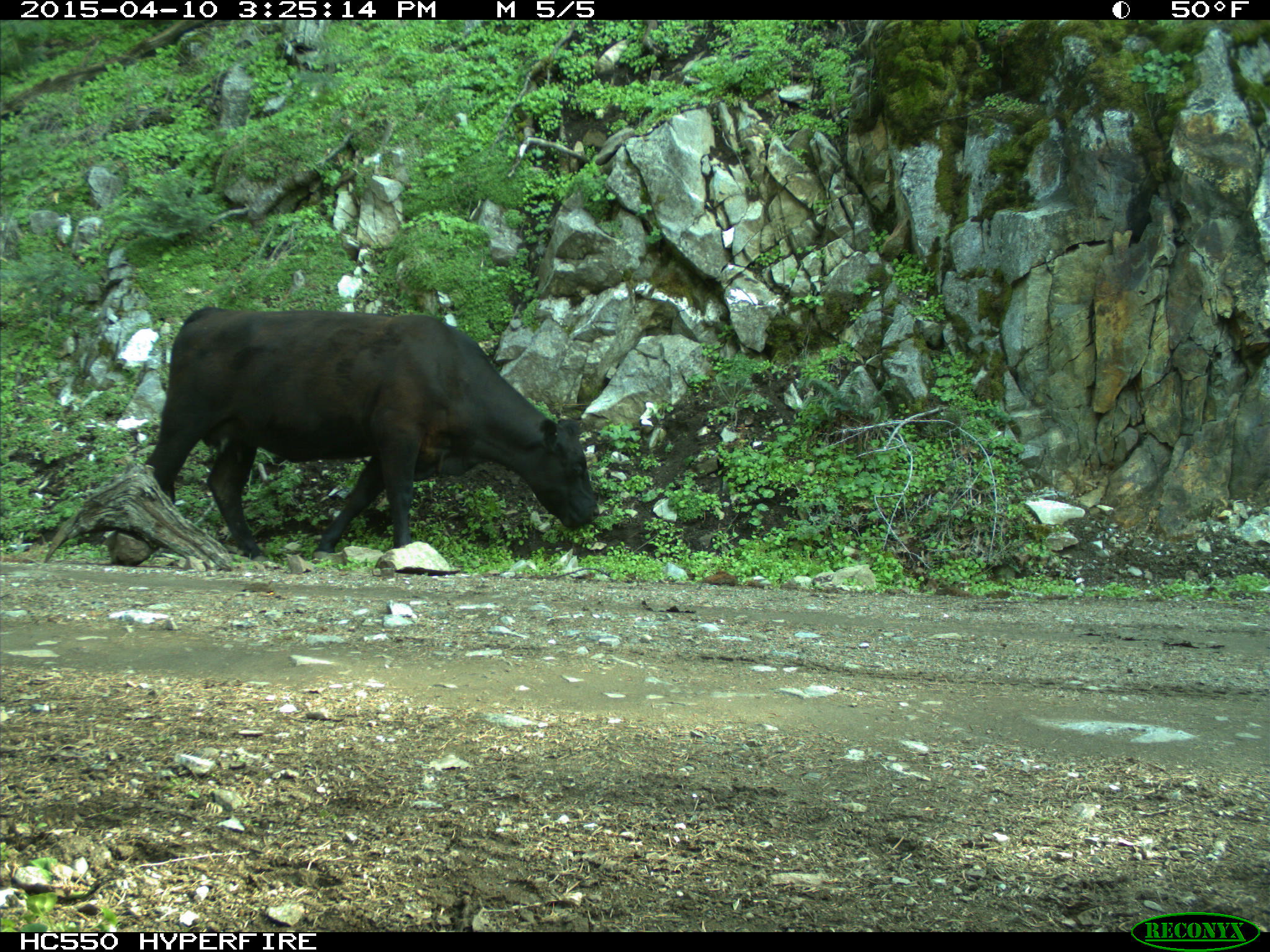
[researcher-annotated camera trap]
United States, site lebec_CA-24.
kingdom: Animalia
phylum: Chordata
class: Mammalia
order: Artiodactyla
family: Bovidae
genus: Bos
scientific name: Bos taurus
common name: domestic cow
Bos taurus (domestic cow).